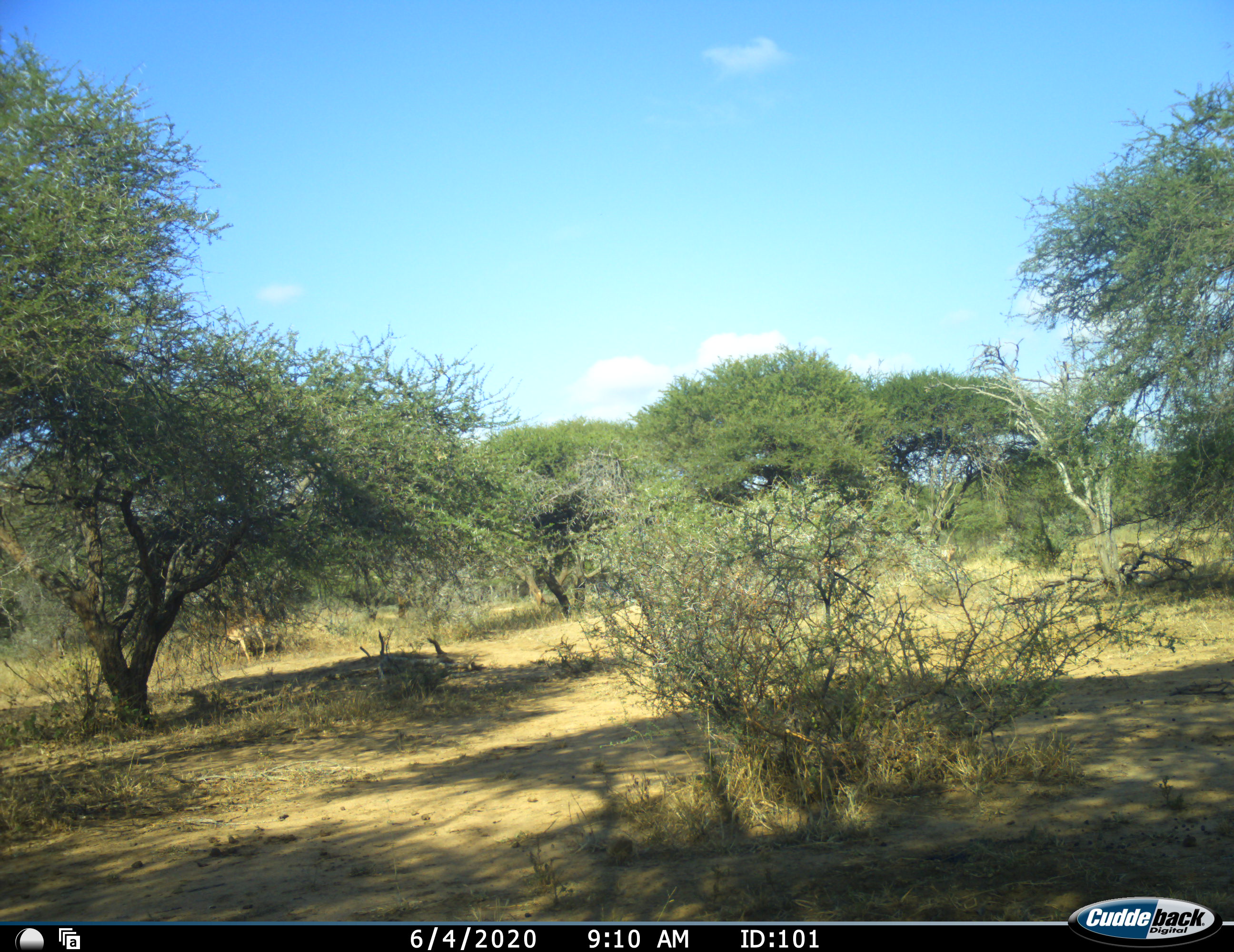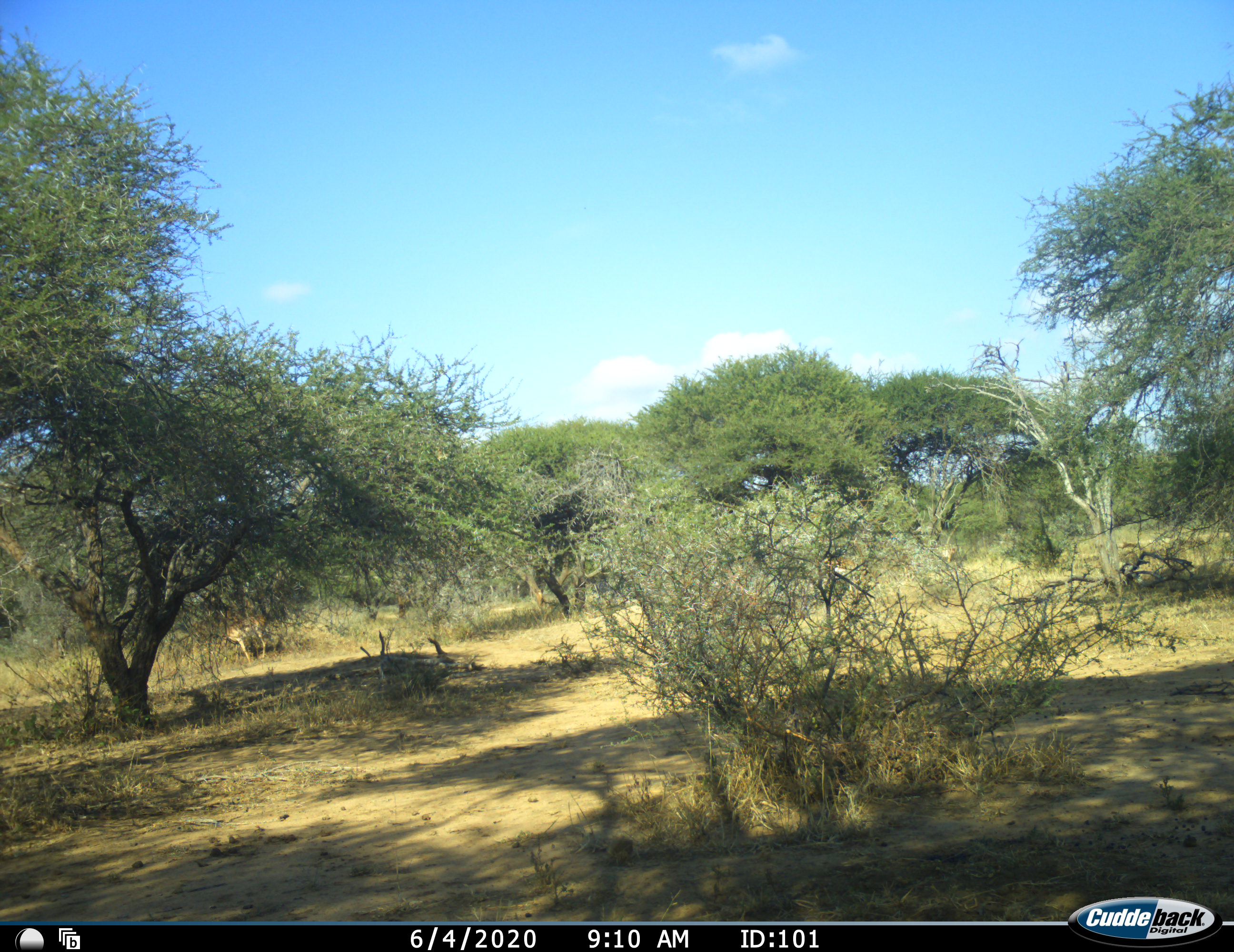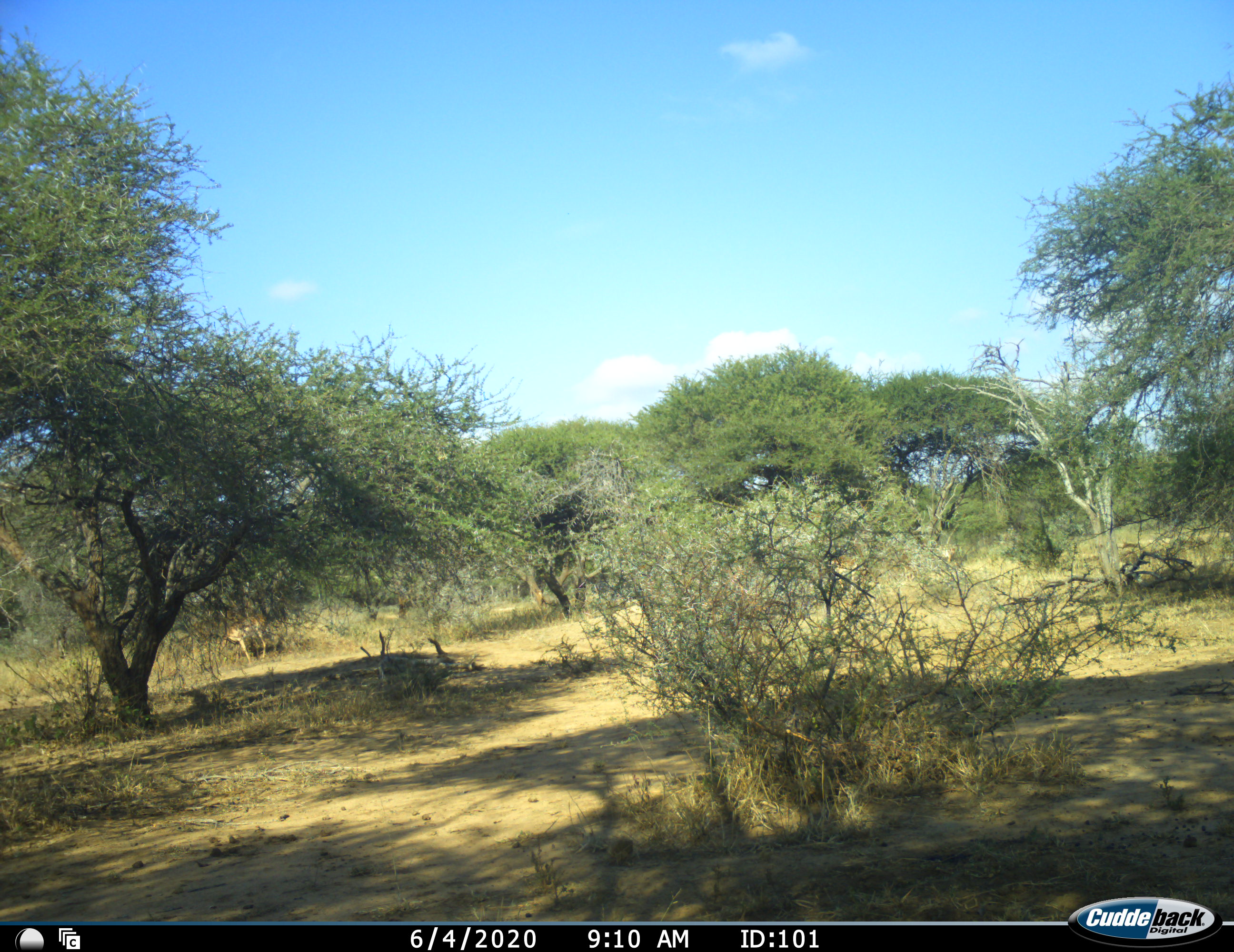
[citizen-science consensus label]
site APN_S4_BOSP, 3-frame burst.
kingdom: Animalia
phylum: Chordata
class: Mammalia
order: Artiodactyla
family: Bovidae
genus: Aepyceros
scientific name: Aepyceros melampus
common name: impala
Impala (Aepyceros melampus), count 2. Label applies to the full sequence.